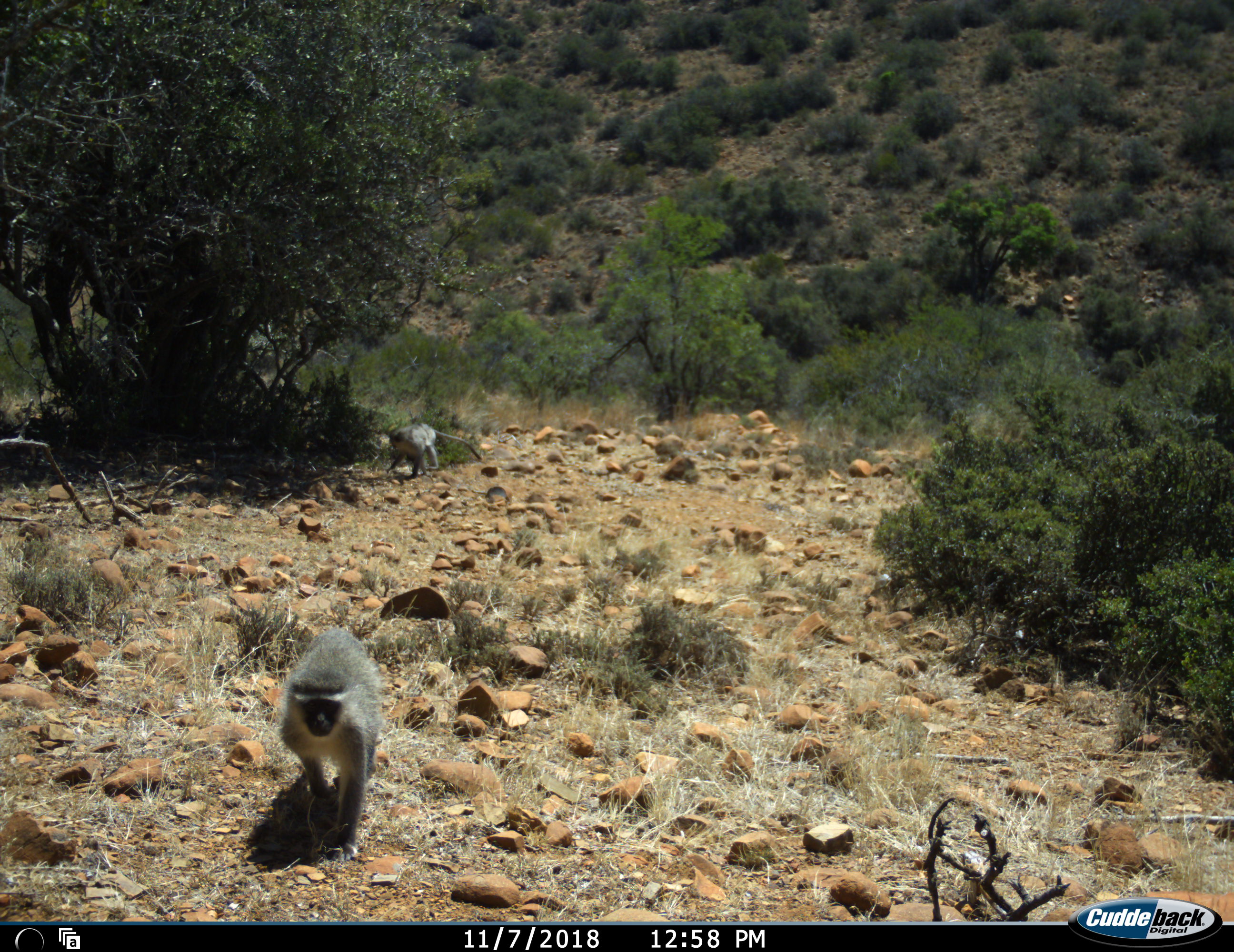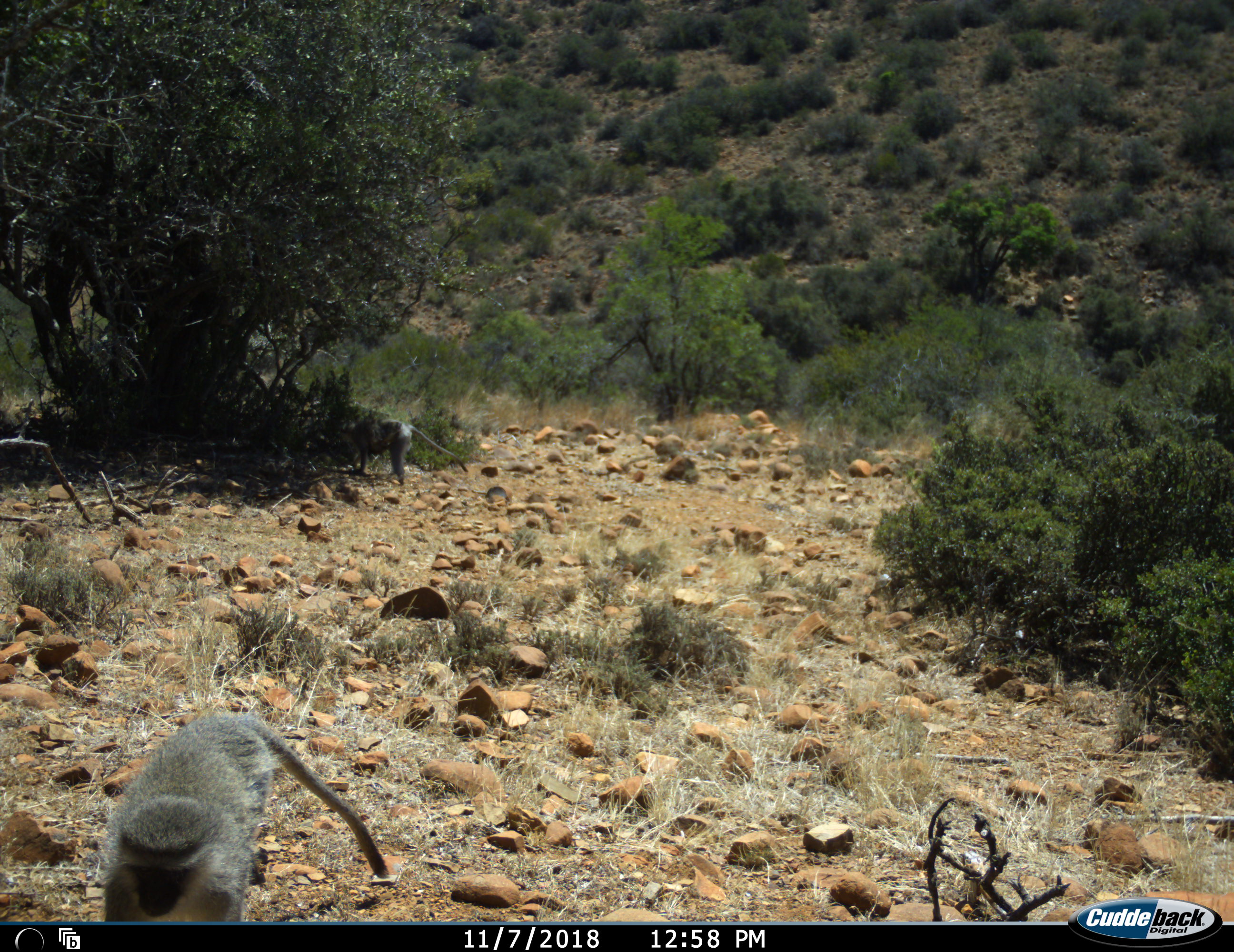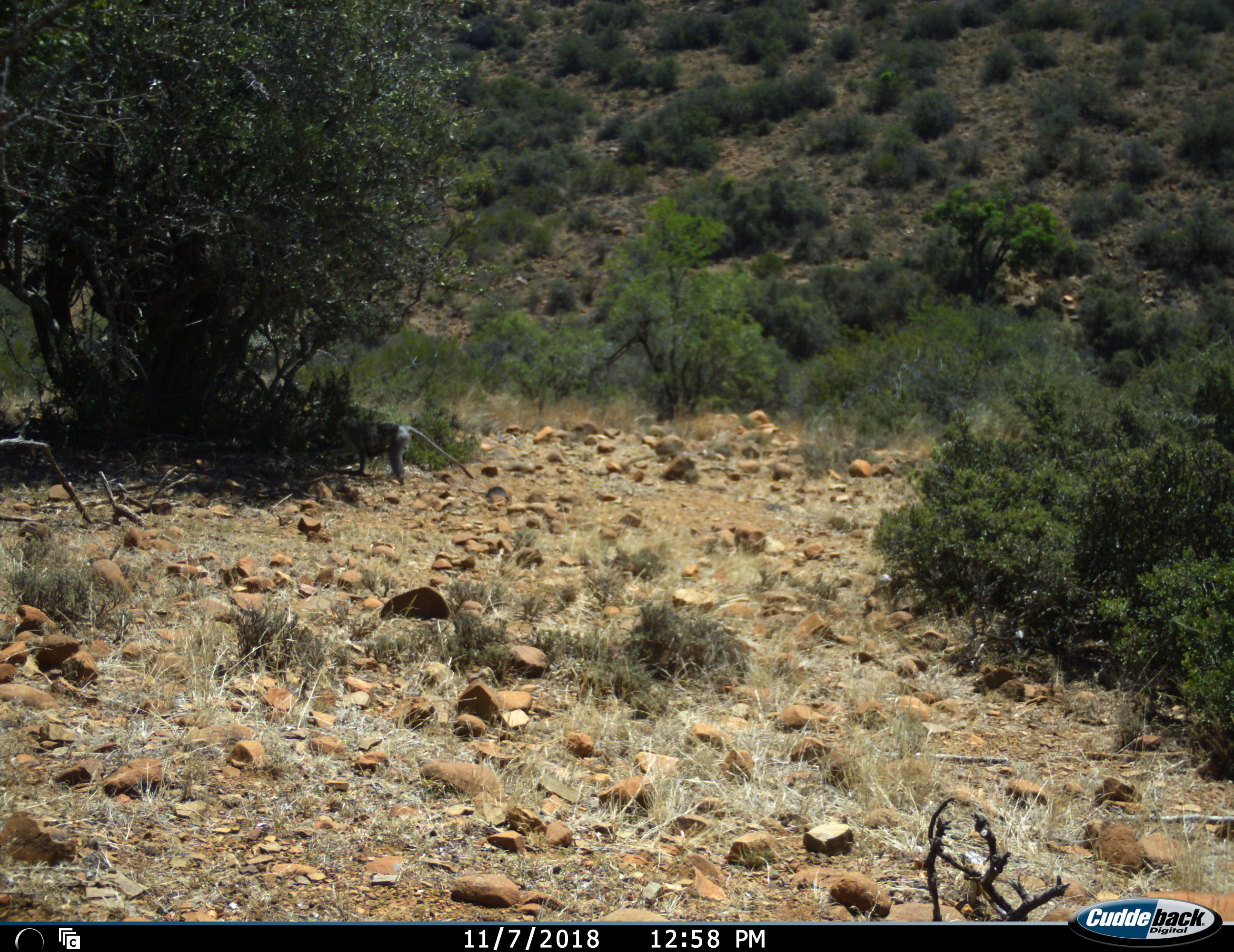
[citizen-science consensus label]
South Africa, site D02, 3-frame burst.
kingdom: Animalia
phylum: Chordata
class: Mammalia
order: Primates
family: Cercopithecidae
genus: Chlorocebus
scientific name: Chlorocebus pygerythrus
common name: vervet monkey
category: monkeyvervet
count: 2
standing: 11%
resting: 0%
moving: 100%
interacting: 0%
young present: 0%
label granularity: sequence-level